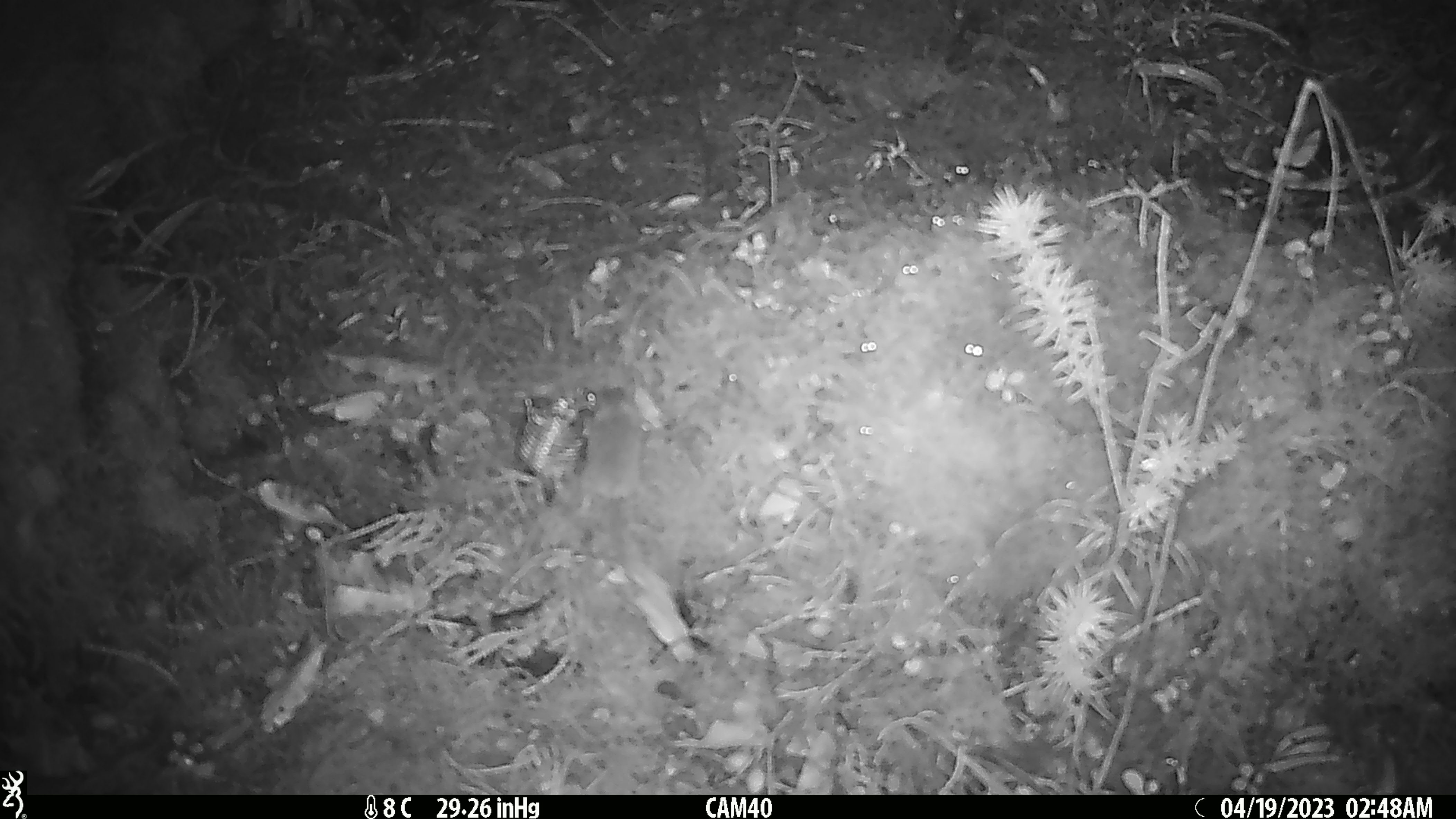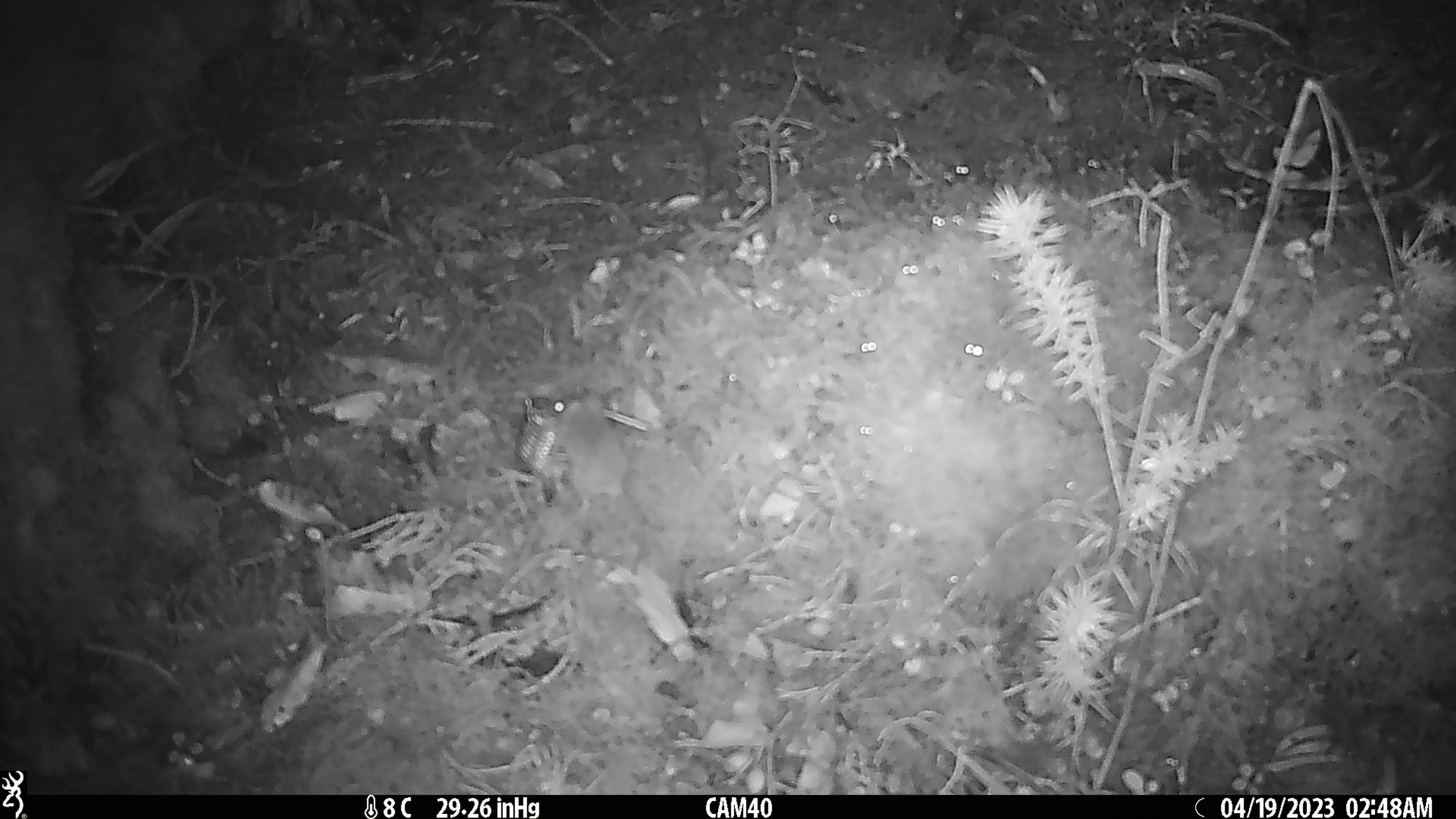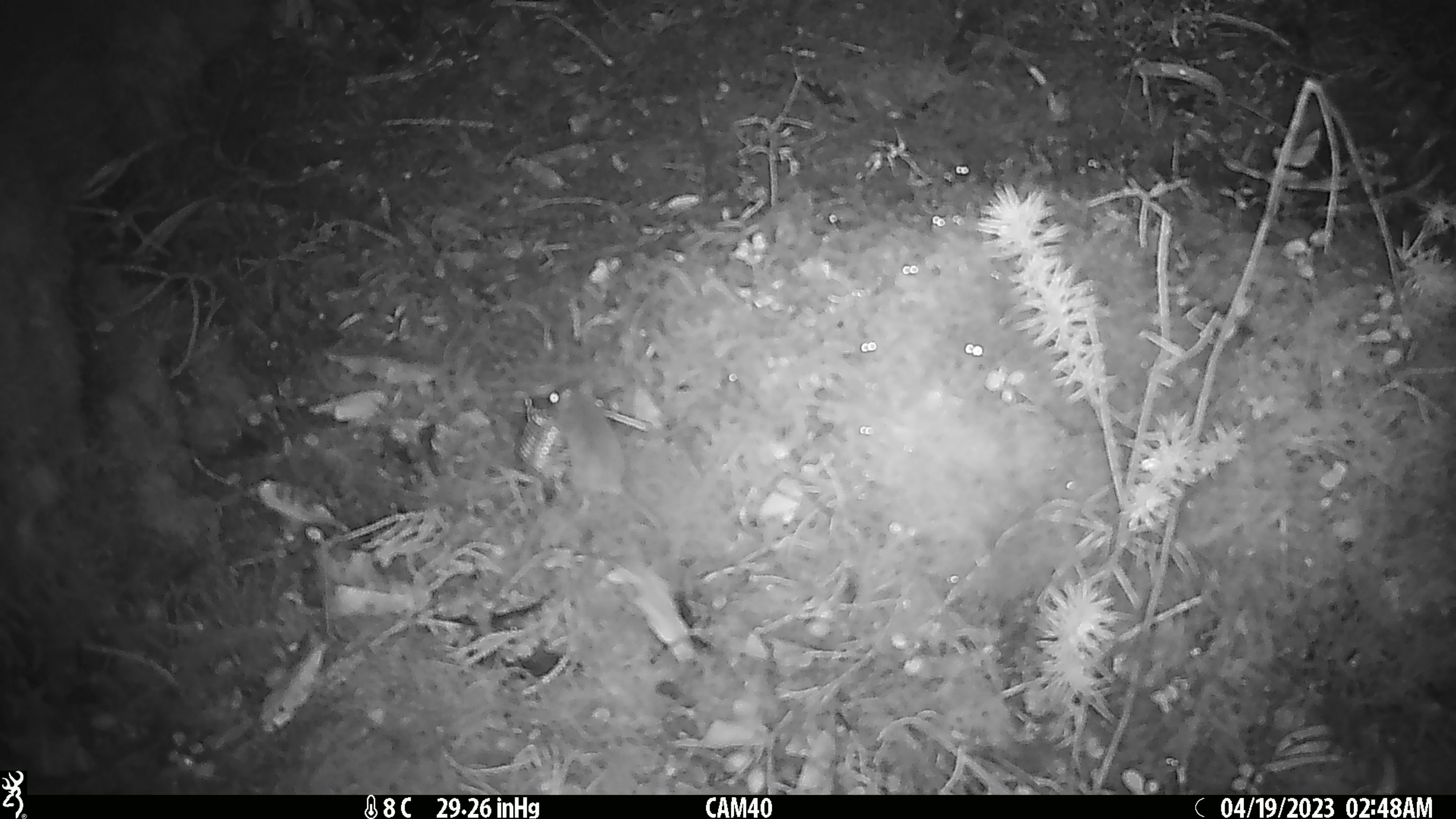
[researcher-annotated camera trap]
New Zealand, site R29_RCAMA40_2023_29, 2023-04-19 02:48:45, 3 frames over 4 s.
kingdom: Animalia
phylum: Chordata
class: Mammalia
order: Rodentia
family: Muridae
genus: Mus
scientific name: Mus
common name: mouse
Mouse (Mus).